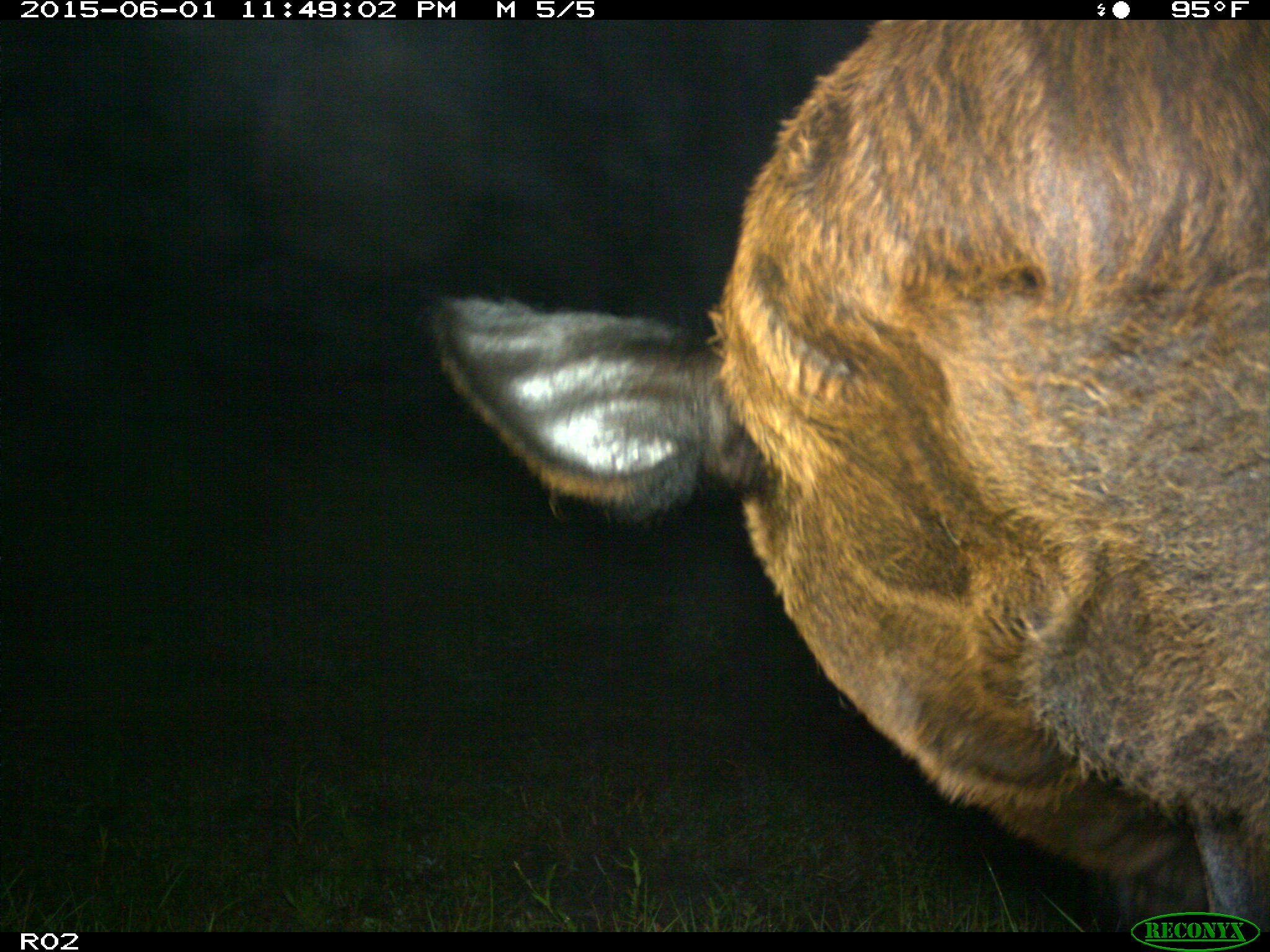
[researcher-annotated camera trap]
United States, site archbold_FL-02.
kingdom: Animalia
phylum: Chordata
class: Mammalia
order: Artiodactyla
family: Bovidae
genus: Bos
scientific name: Bos taurus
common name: domestic cow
Bos taurus (domestic cow).